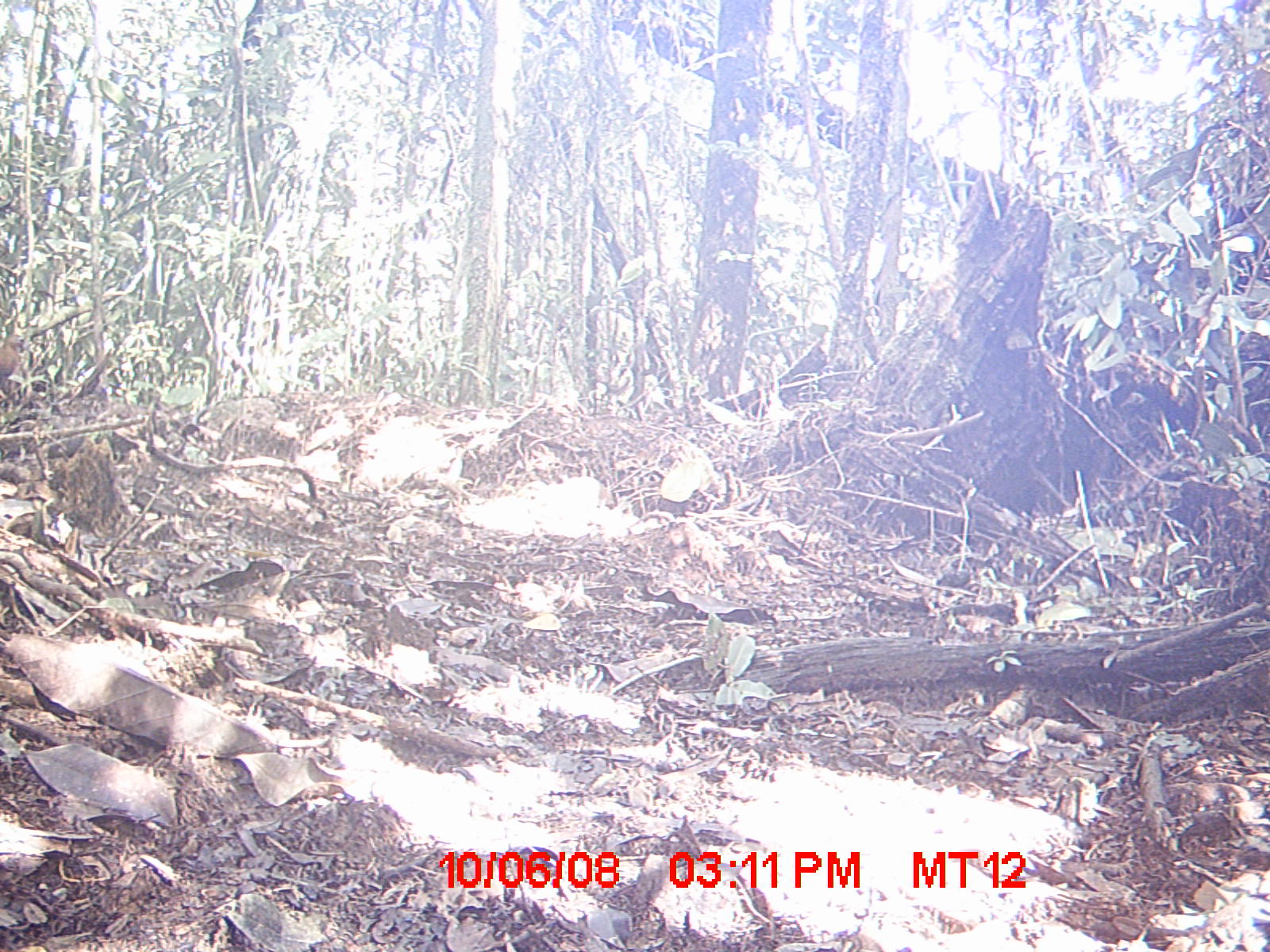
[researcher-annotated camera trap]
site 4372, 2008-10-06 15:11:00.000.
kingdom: Animalia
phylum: Chordata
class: Aves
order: Gruiformes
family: Sarothruridae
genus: Mentocrex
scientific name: Mentocrex kioloides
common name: madagascar wood rail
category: canirallus kioloides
Canirallus kioloides (madagascar wood rail) (Mentocrex kioloides), count 1.